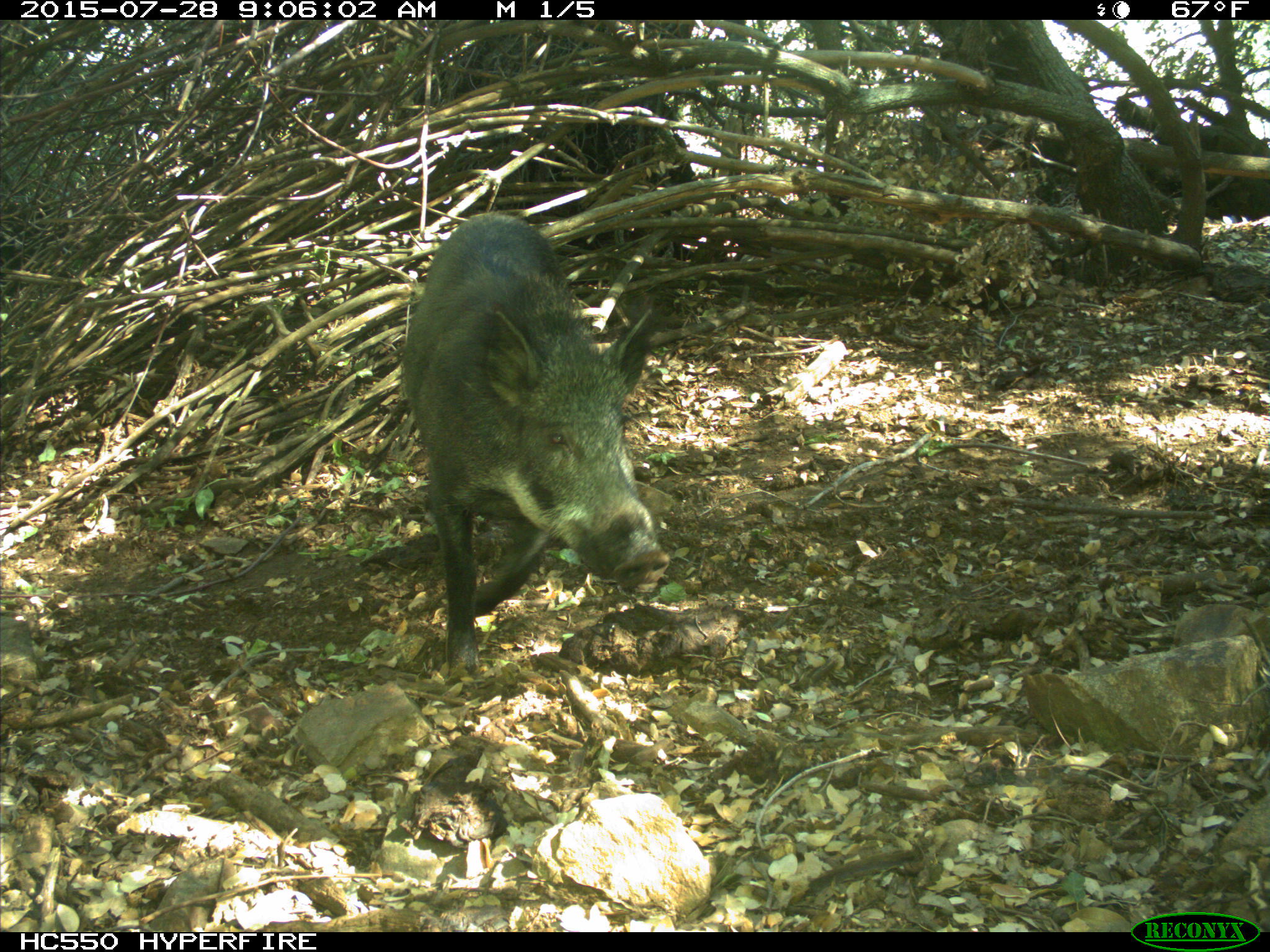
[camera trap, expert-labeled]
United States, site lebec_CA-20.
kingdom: Animalia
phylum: Chordata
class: Mammalia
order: Artiodactyla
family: Suidae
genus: Sus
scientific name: Sus scrofa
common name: wild boar